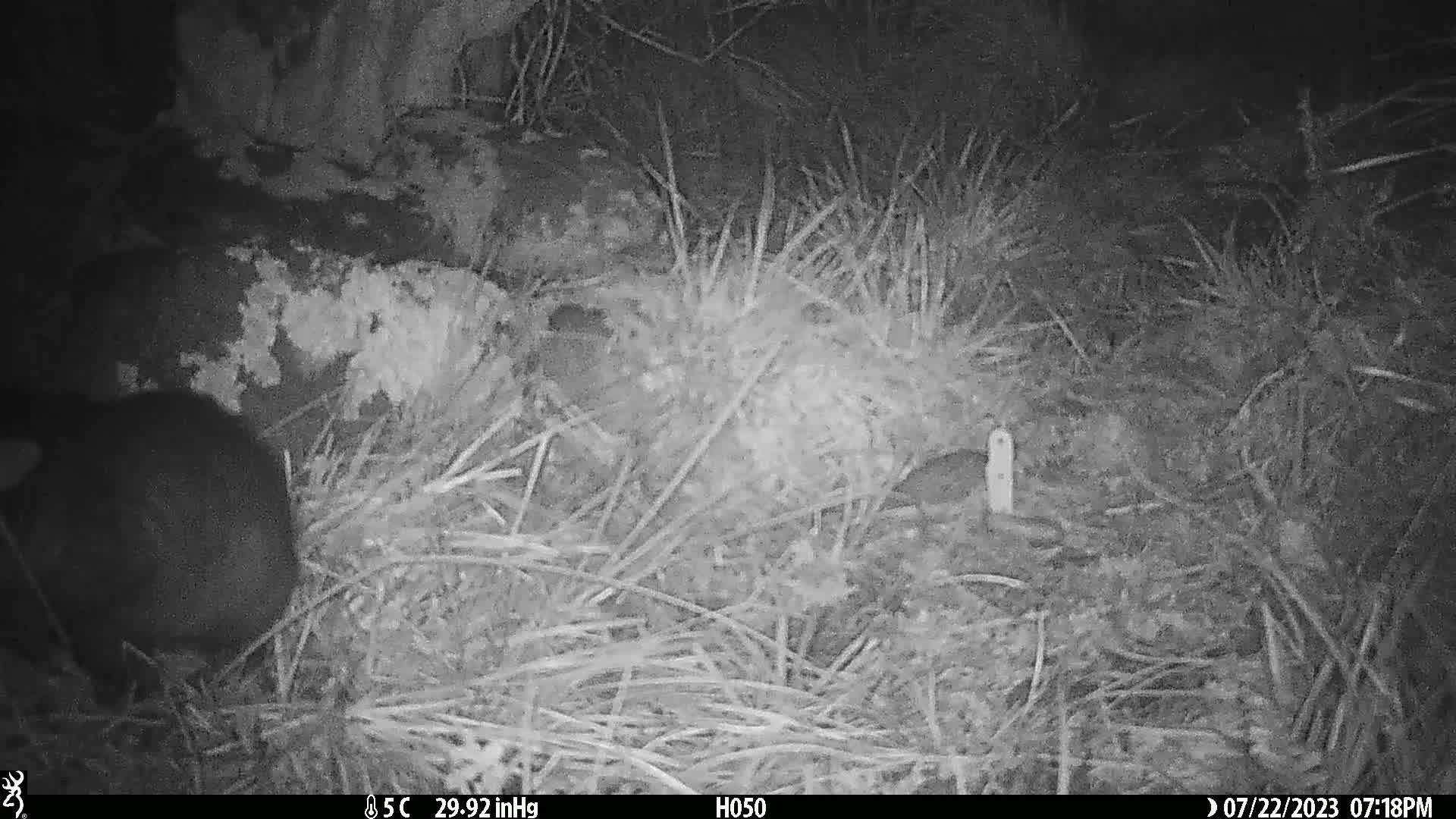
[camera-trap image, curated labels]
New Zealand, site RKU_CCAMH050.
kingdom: Animalia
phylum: Chordata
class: Mammalia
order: Diprotodontia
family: Phalangeridae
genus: Trichosurus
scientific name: Trichosurus vulpecula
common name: common brushtail possum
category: possum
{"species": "possum (common brushtail possum) (Trichosurus vulpecula)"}